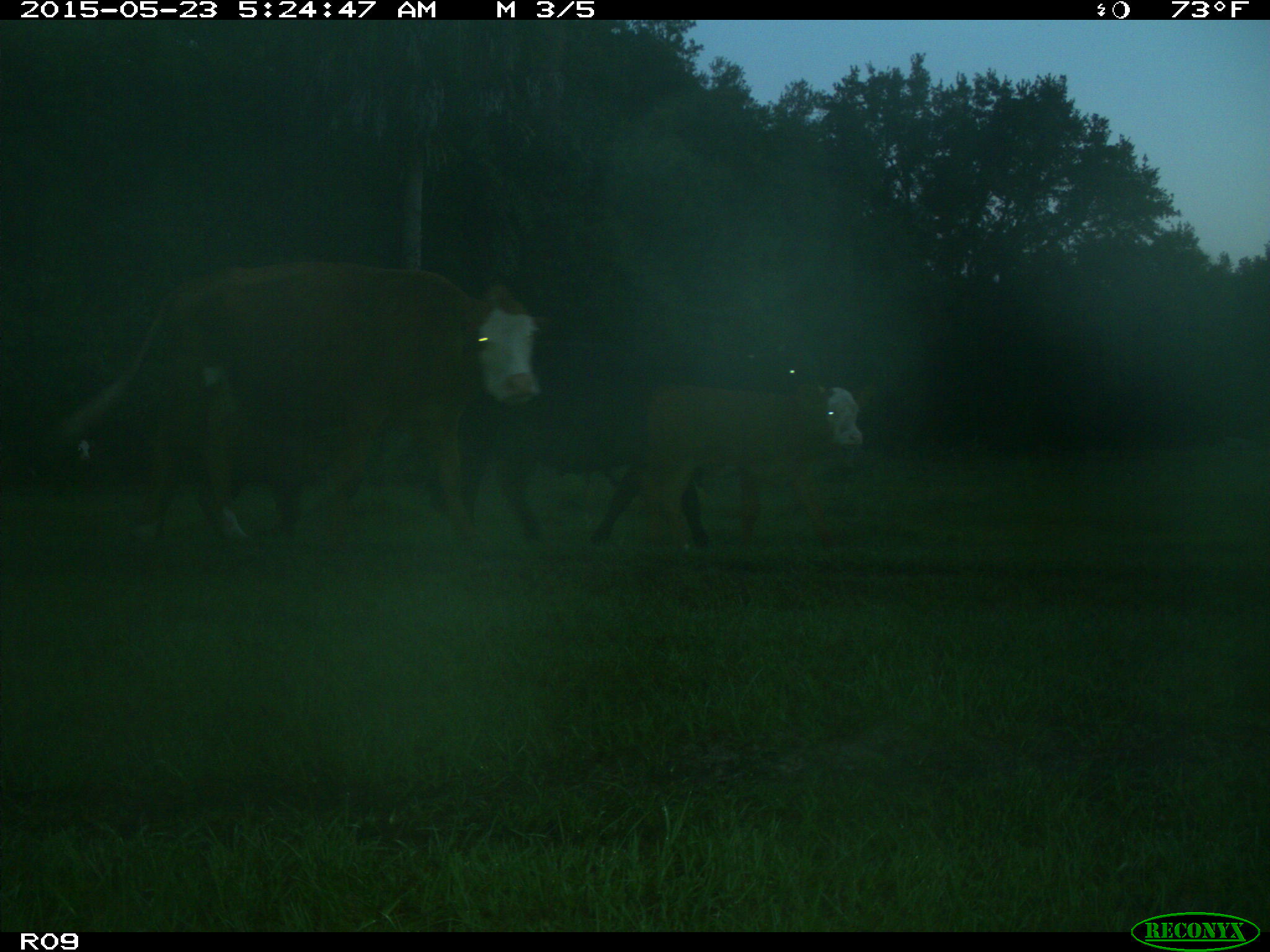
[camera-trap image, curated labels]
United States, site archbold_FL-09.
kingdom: Animalia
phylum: Chordata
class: Mammalia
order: Artiodactyla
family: Bovidae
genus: Bos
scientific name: Bos taurus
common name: domestic cow